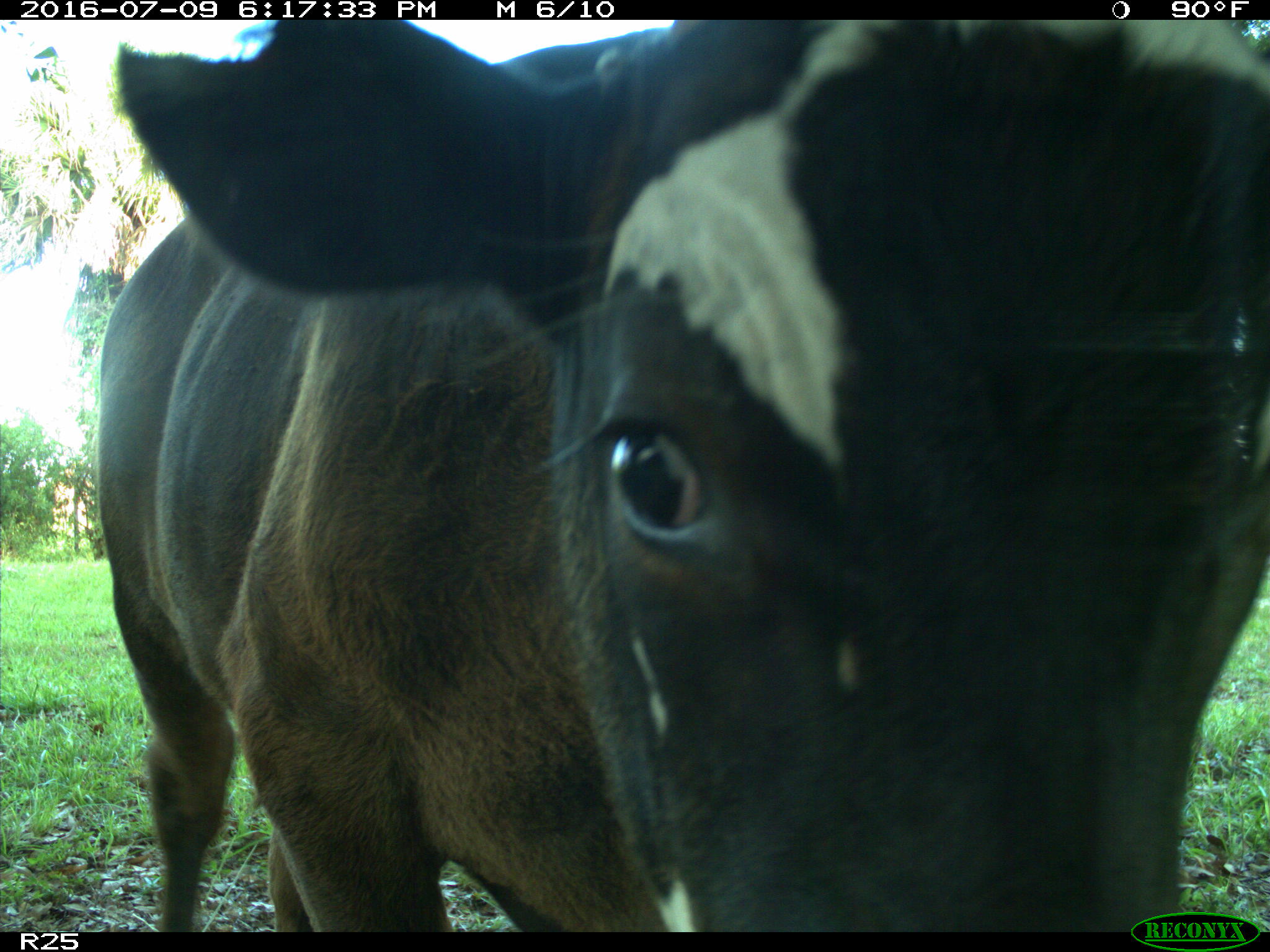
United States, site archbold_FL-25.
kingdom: Animalia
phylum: Chordata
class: Mammalia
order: Artiodactyla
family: Bovidae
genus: Bos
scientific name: Bos taurus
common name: domestic cow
Bos taurus (domestic cow).